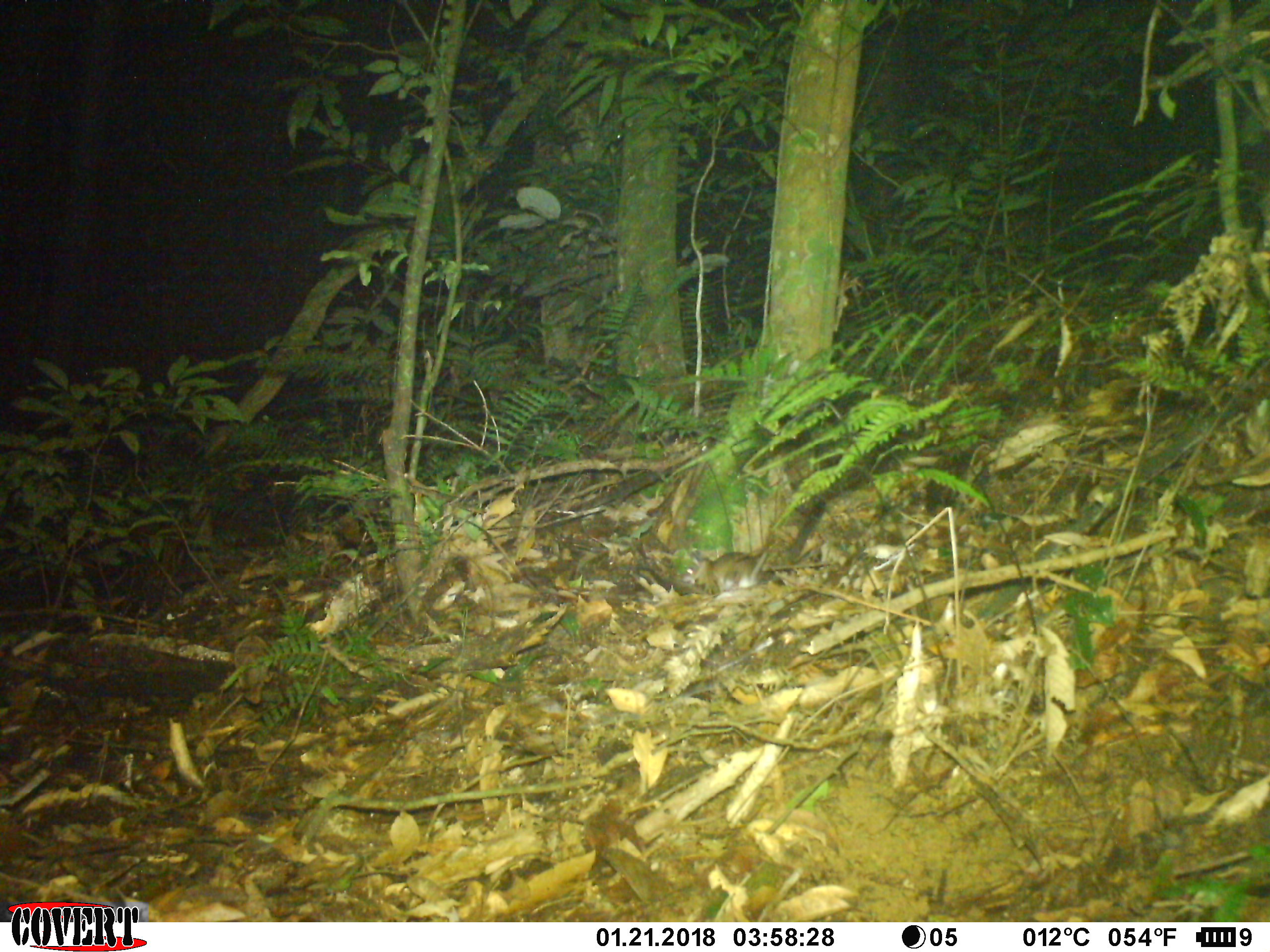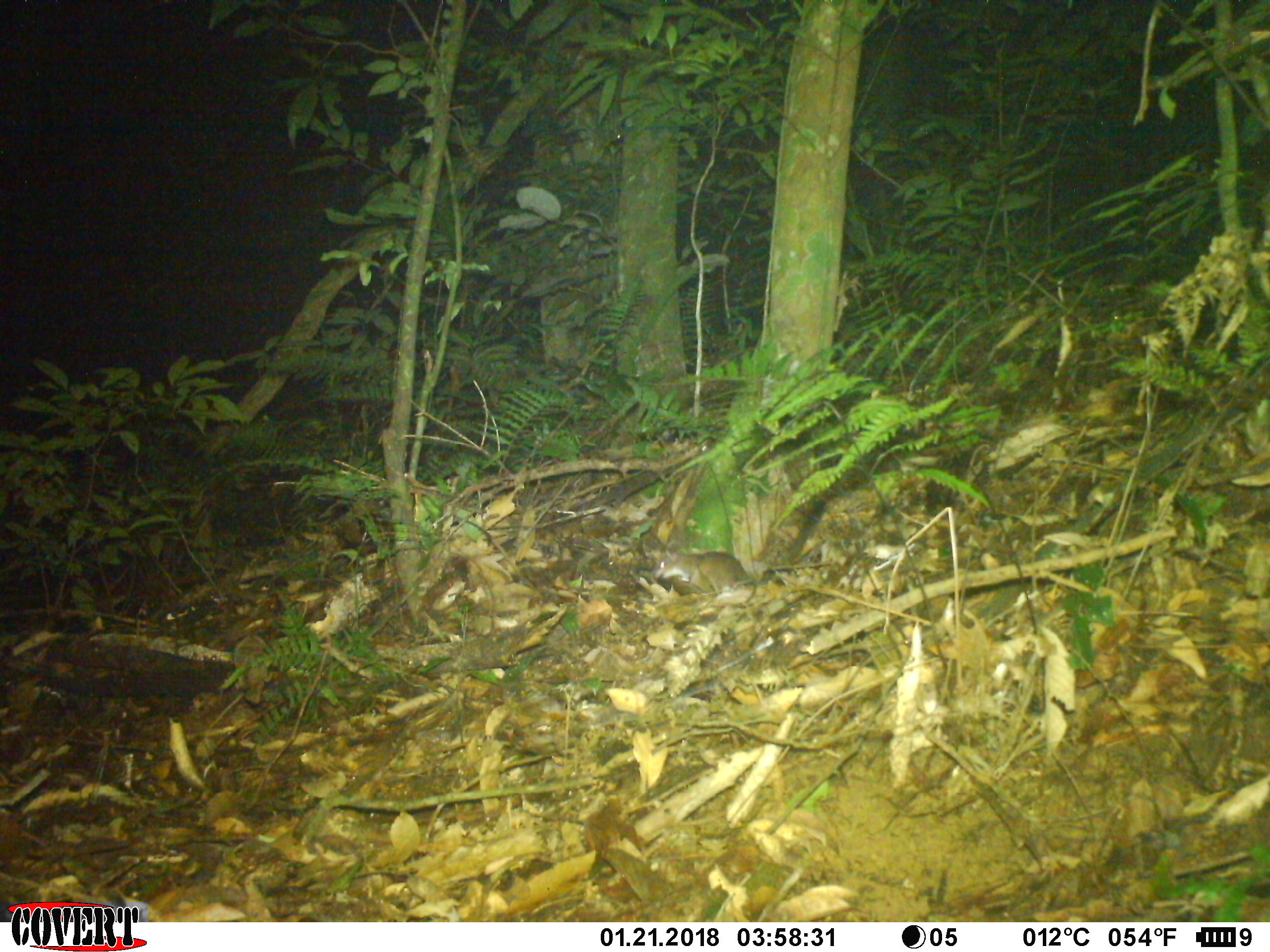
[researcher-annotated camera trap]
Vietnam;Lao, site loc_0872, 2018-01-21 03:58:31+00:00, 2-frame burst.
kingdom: Animalia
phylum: Chordata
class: Mammalia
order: Rodentia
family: Muridae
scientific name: Muridae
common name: old-world mice and rats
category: unidentified murid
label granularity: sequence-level